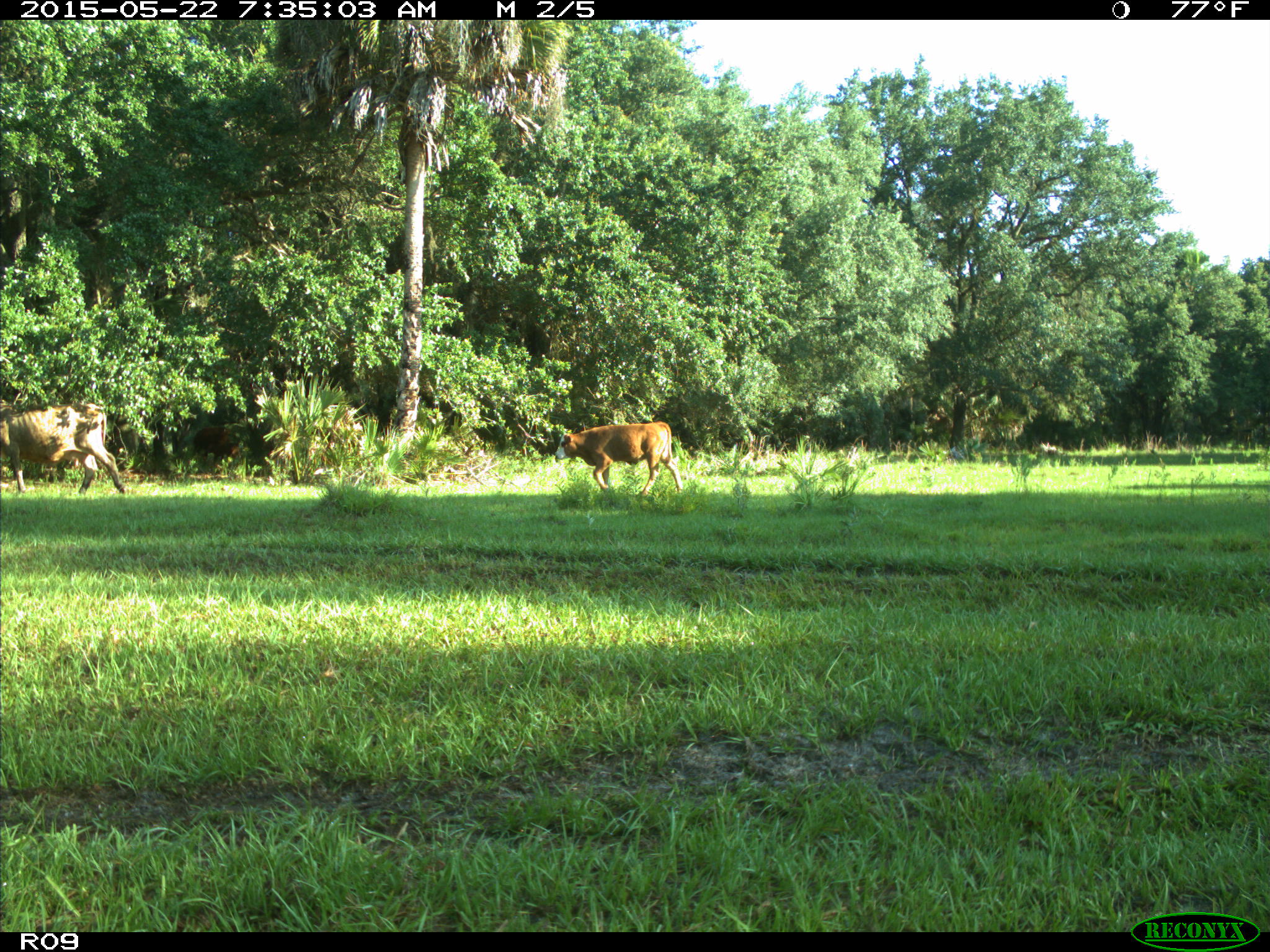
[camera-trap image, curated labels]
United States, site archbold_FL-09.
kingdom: Animalia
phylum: Chordata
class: Mammalia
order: Artiodactyla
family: Bovidae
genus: Bos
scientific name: Bos taurus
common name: domestic cow